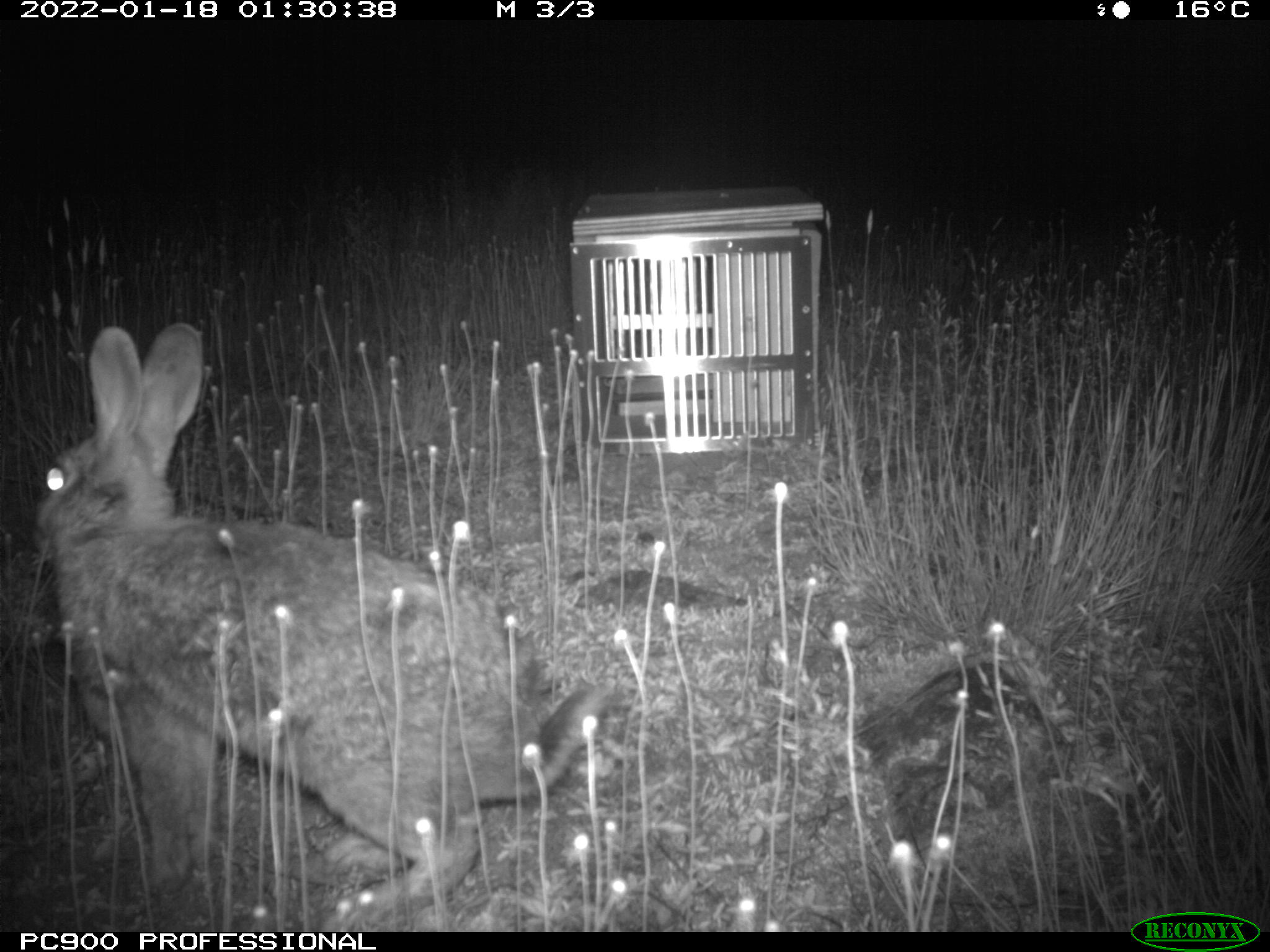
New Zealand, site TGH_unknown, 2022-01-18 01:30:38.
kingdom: Animalia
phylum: Chordata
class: Mammalia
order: Lagomorpha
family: Leporidae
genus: Oryctolagus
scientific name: Oryctolagus cuniculus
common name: european rabbit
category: rabbit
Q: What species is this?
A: Rabbit (european rabbit) (Oryctolagus cuniculus).